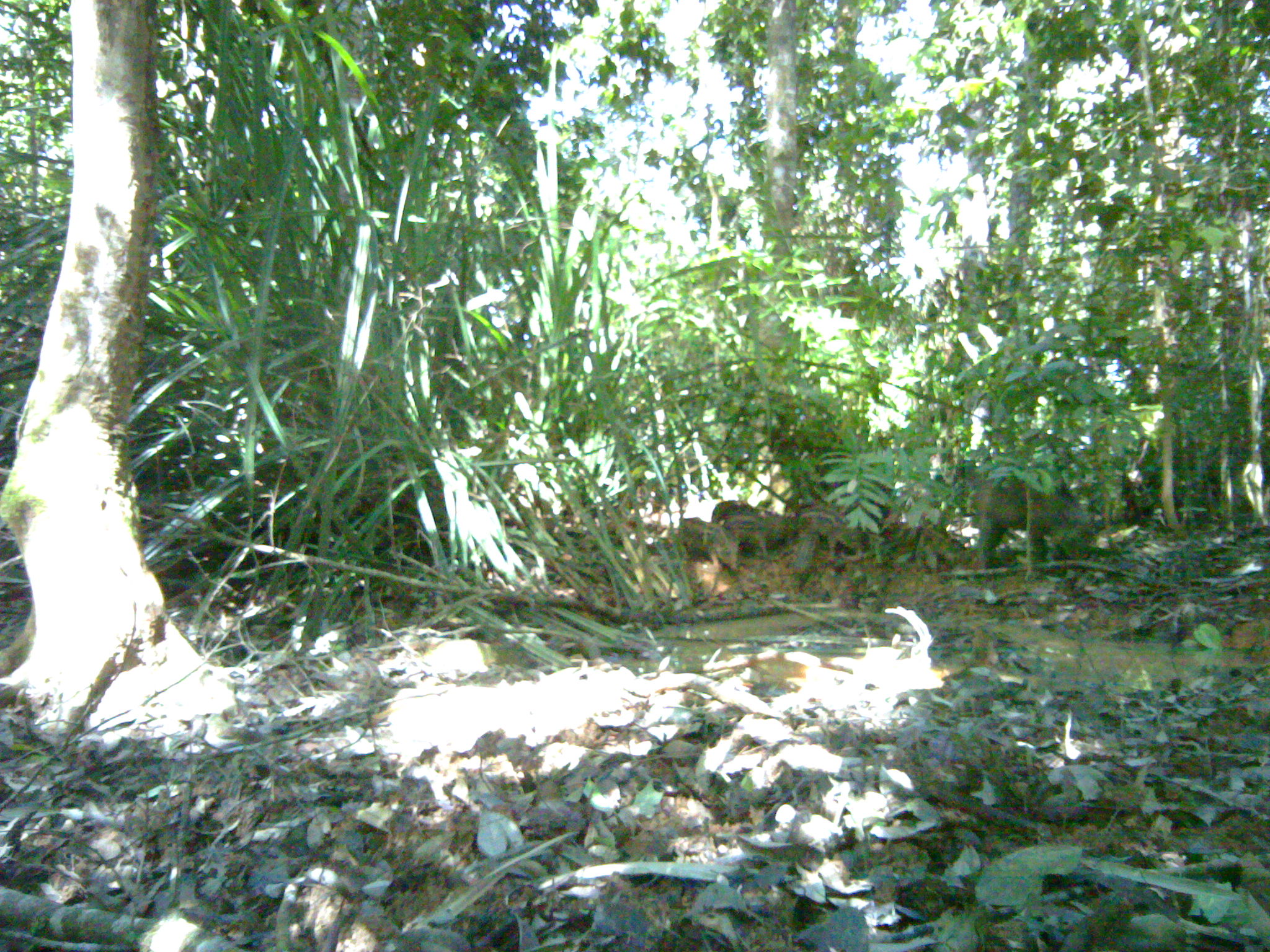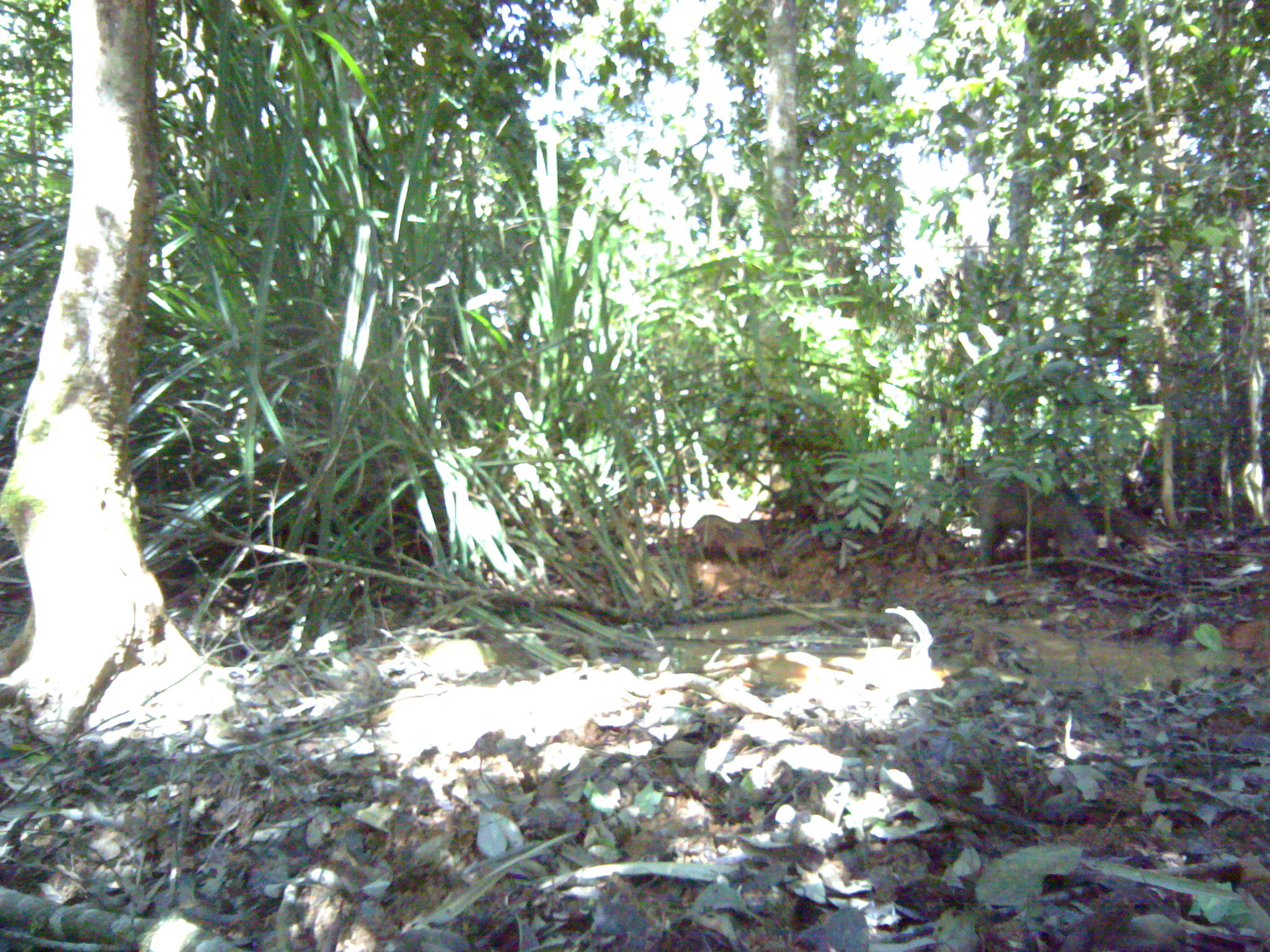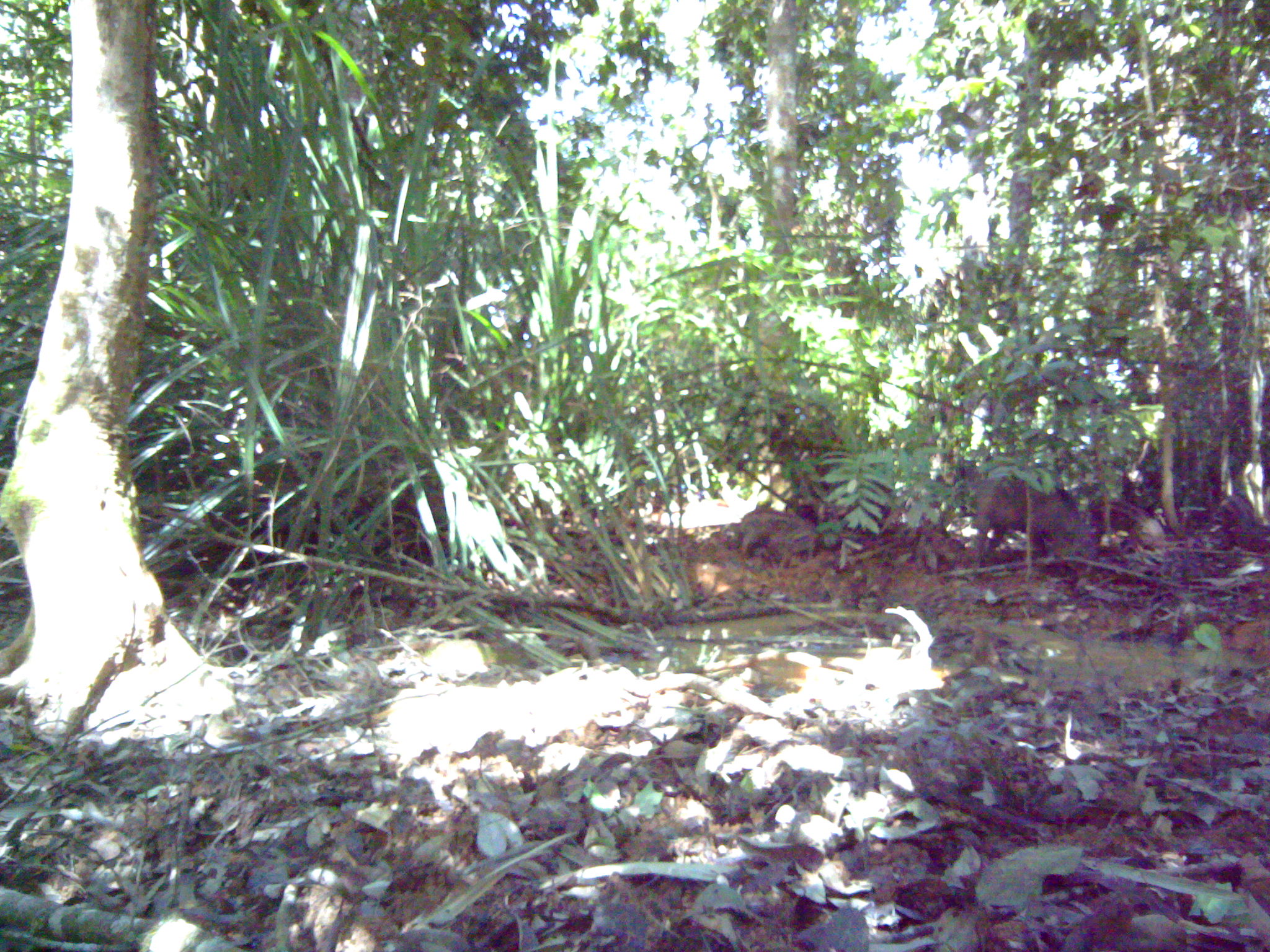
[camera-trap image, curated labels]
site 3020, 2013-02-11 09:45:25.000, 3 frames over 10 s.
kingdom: Animalia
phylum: Chordata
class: Mammalia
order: Artiodactyla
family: Suidae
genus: Sus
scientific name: Sus scrofa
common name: wild boar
Sus scrofa (wild boar), count 4.